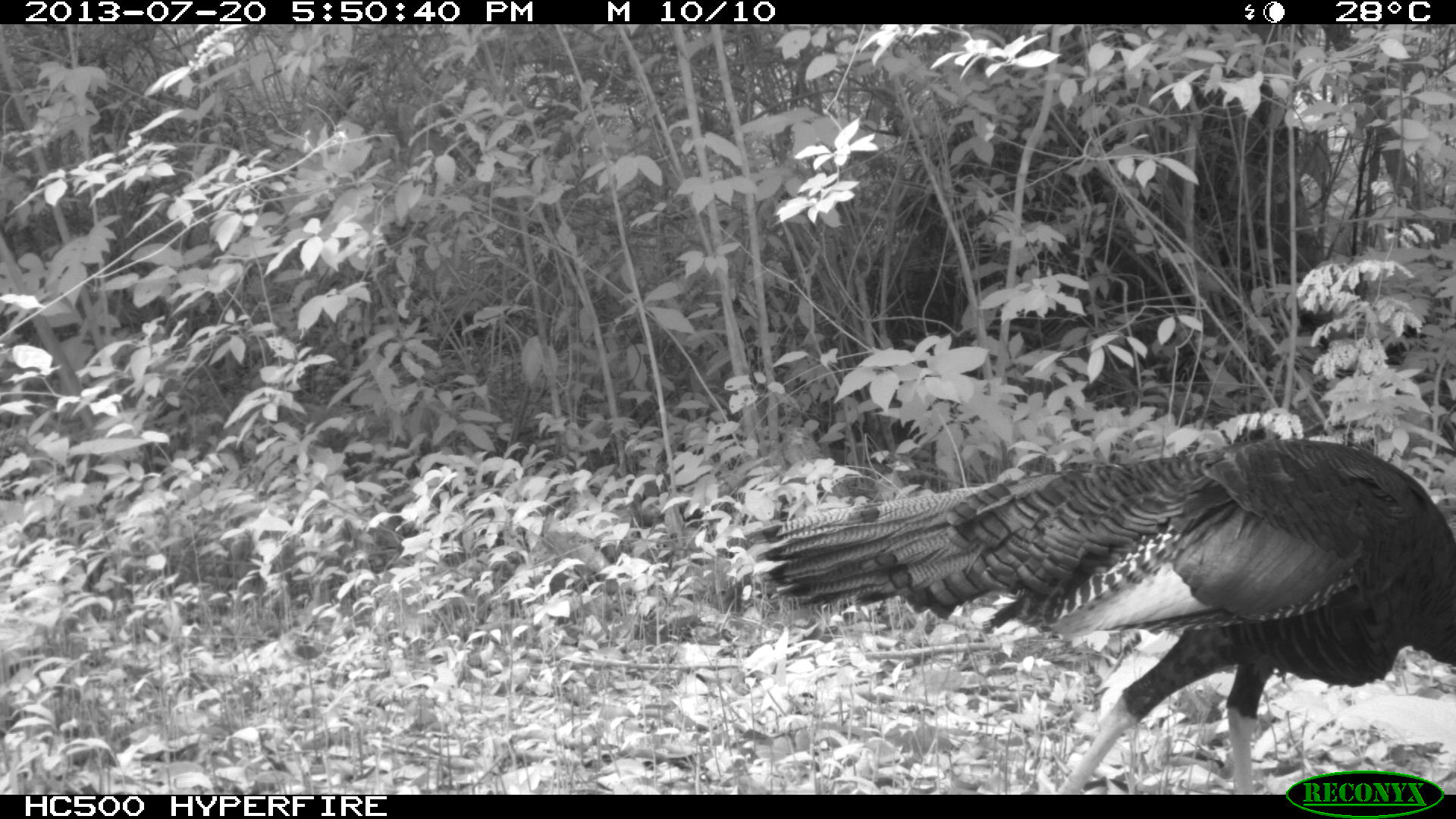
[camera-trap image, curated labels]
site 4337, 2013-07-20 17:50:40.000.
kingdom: Animalia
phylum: Chordata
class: Aves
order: Galliformes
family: Phasianidae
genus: Meleagris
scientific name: Meleagris ocellata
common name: ocellated turkey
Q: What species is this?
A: Meleagris ocellata (ocellated turkey).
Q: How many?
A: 1.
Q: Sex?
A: Male.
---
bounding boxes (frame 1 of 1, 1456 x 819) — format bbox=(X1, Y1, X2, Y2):
meleagris ocellata: bbox=(739, 436, 1456, 791)